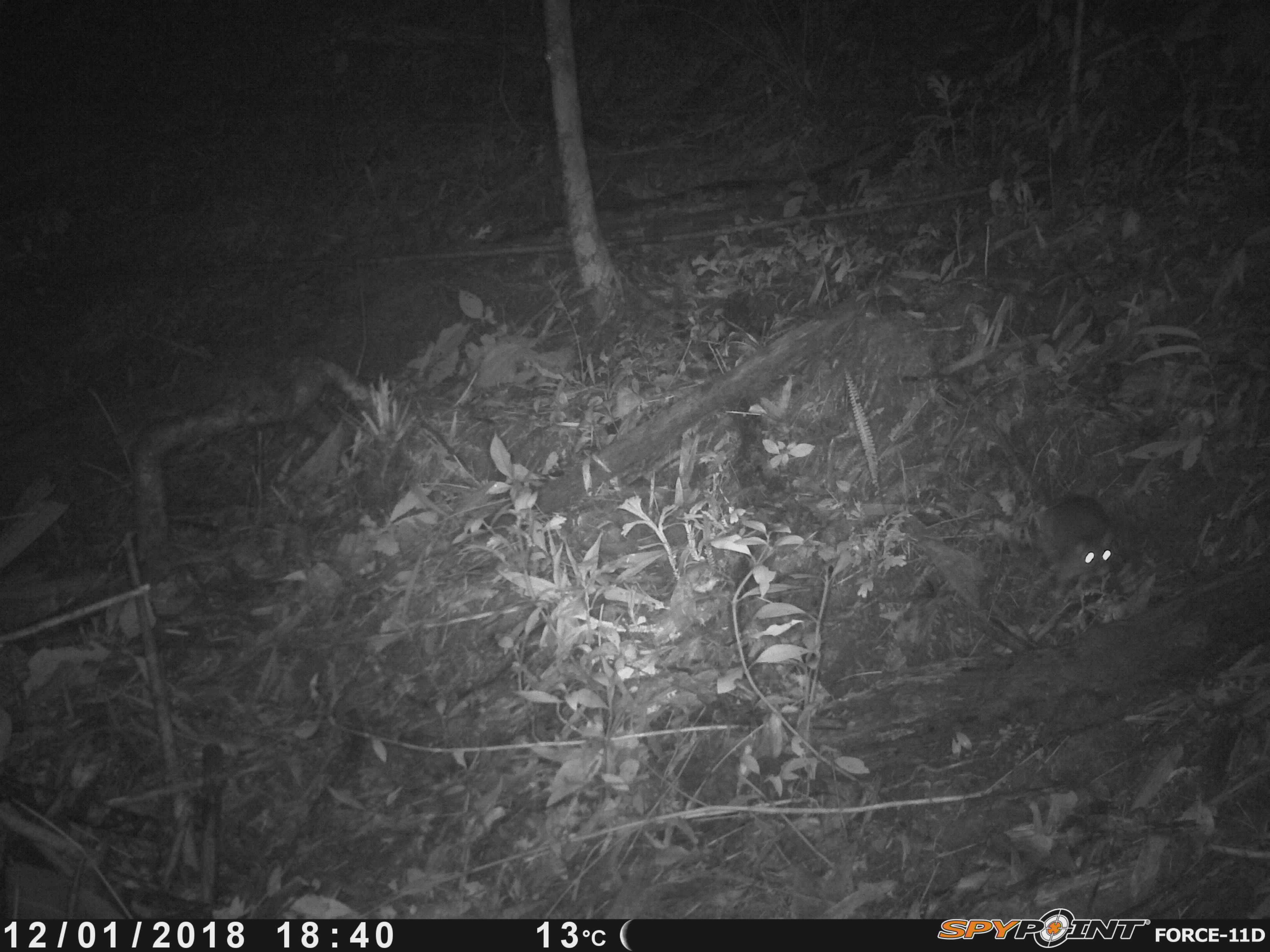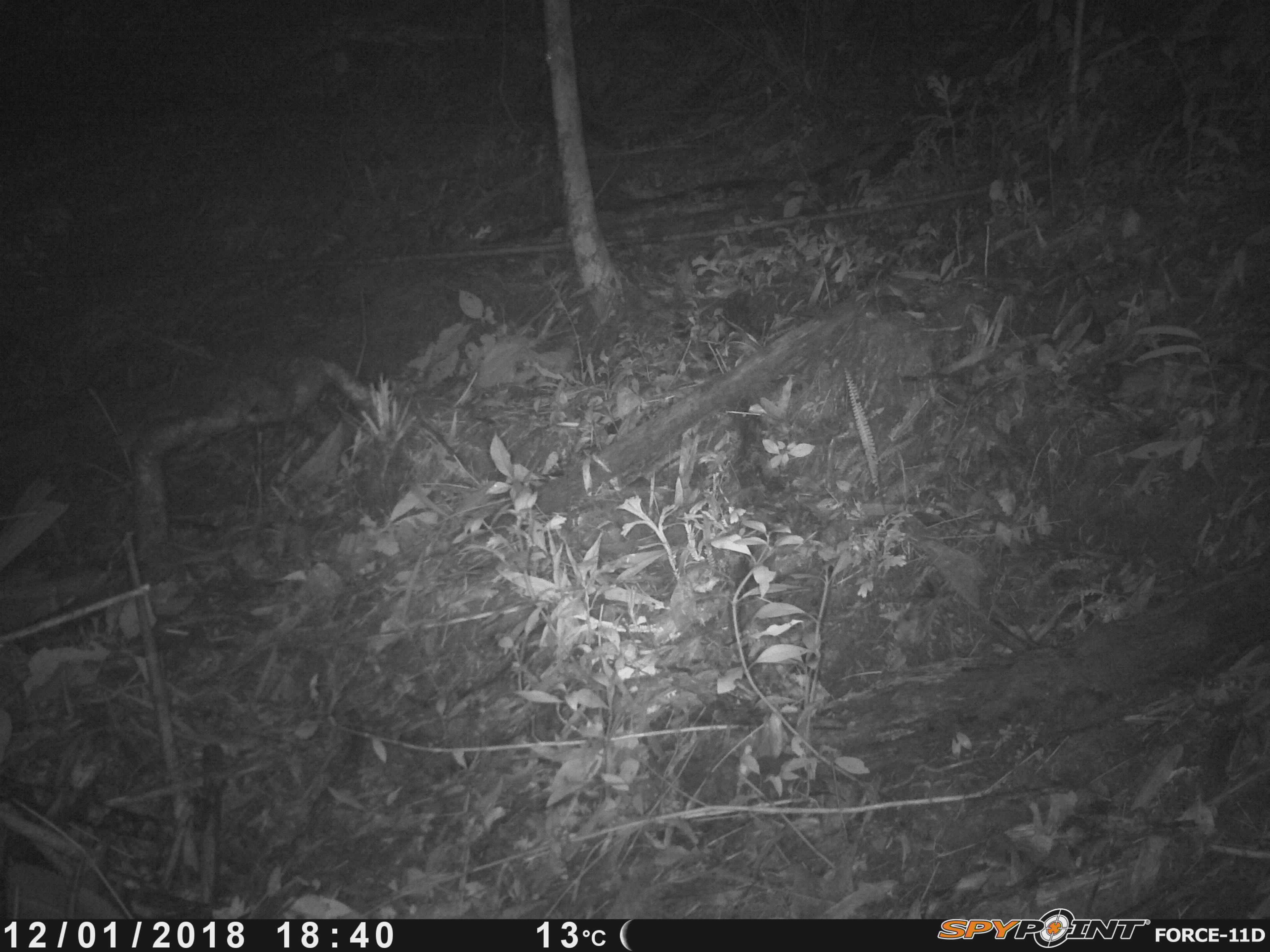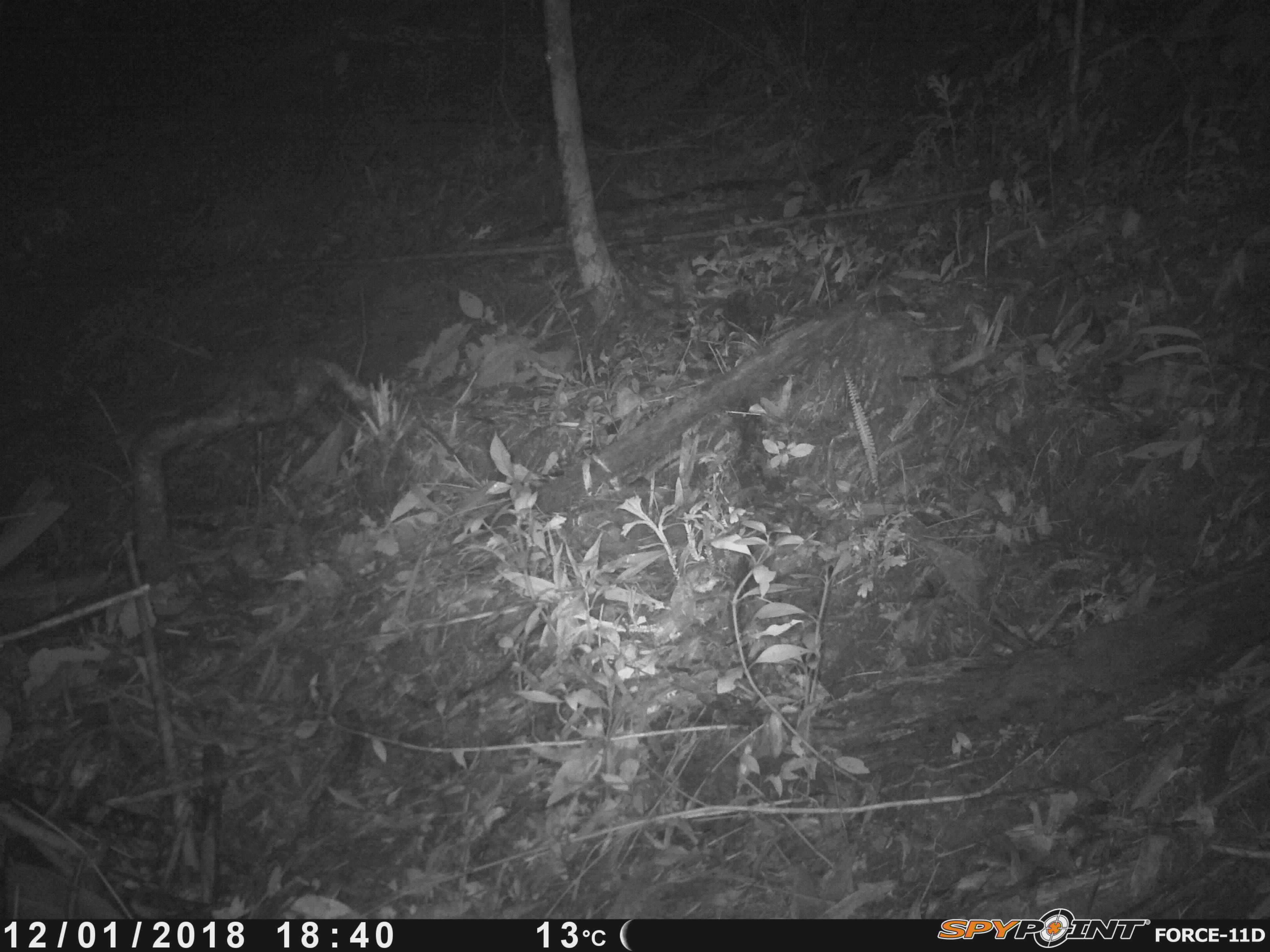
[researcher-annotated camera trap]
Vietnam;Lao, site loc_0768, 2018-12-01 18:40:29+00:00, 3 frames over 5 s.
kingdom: Animalia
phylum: Chordata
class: Mammalia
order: Rodentia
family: Muridae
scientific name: Muridae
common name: old-world mice and rats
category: unidentified murid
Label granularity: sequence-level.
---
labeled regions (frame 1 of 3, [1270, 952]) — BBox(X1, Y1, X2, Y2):
unidentified murid: BBox(903, 364, 1120, 580)